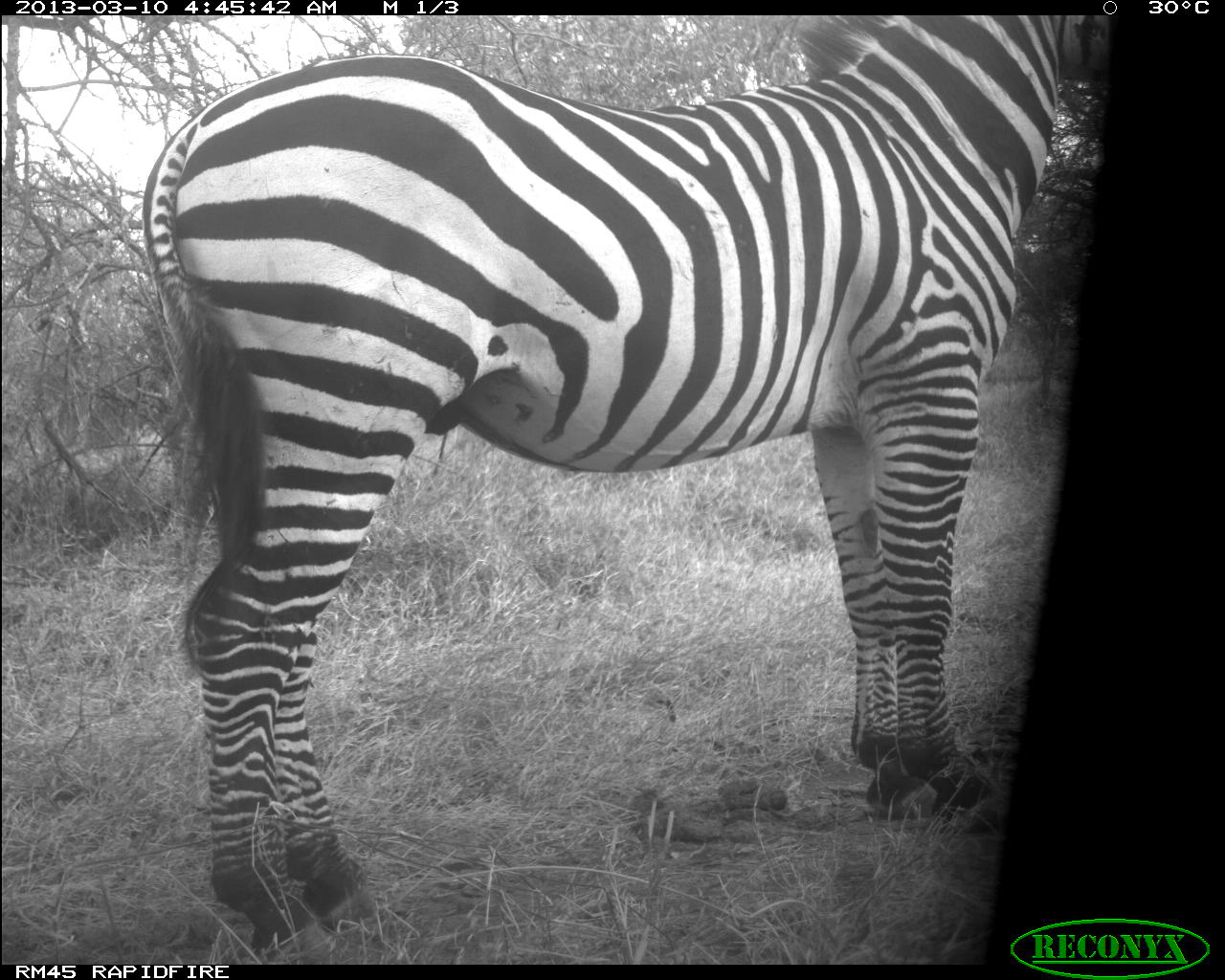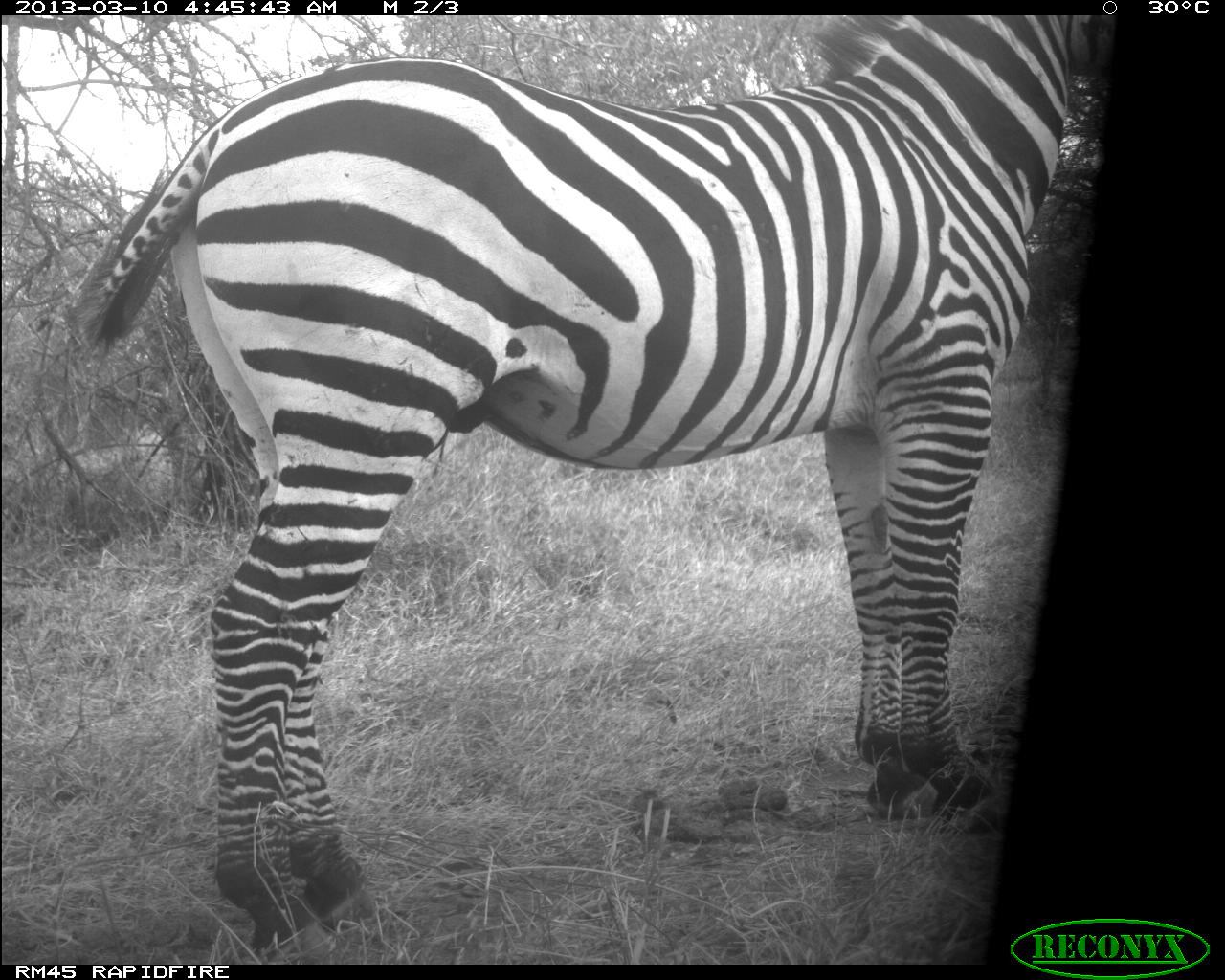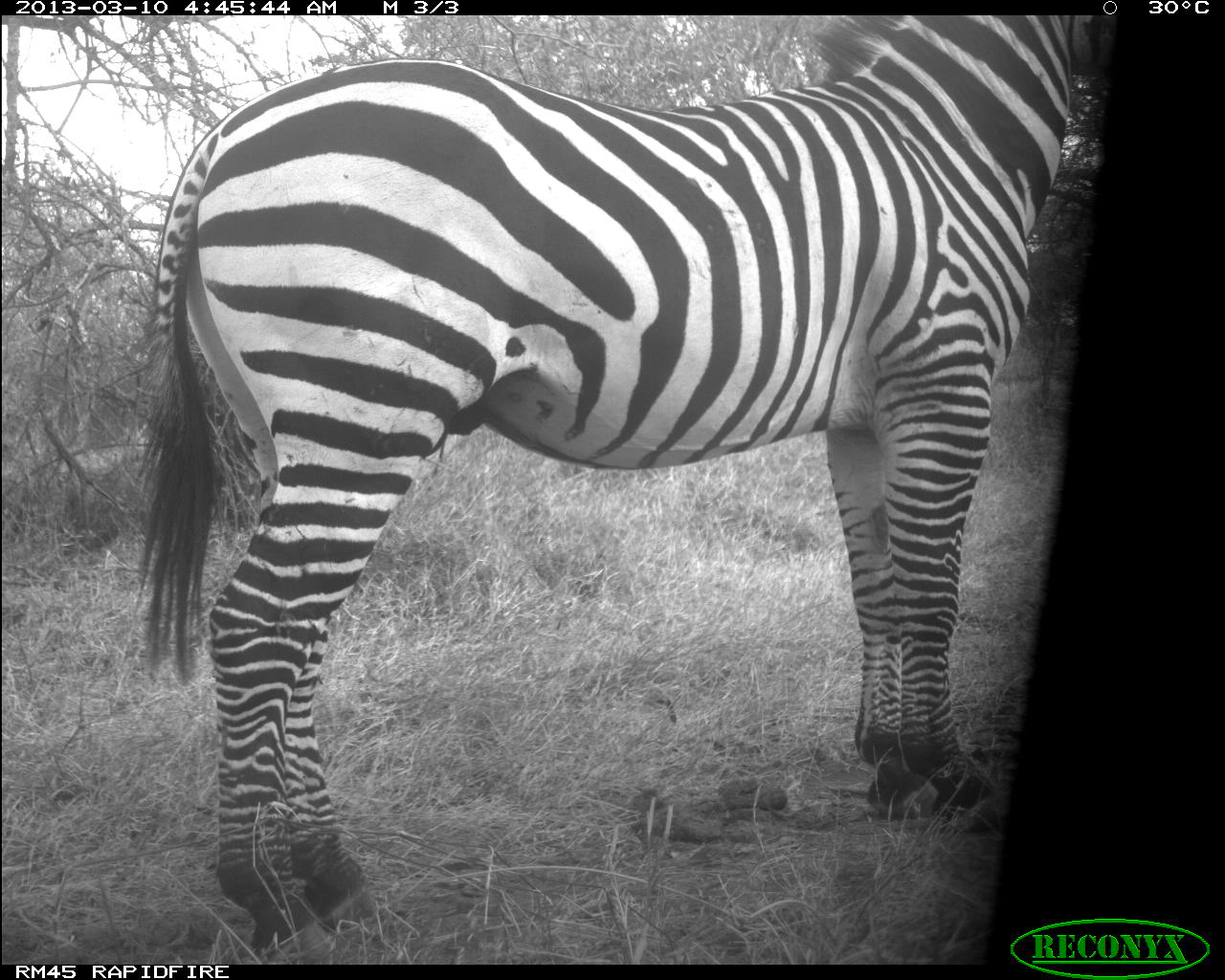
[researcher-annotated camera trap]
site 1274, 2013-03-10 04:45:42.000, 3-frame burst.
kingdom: Animalia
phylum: Chordata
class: Mammalia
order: Perissodactyla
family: Equidae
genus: Equus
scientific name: Equus quagga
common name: plains zebra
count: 1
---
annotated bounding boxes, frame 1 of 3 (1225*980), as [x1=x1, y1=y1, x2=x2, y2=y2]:
equus quagga: [x1=136, y1=15, x2=1112, y2=957]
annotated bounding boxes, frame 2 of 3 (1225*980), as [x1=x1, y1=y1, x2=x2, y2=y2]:
equus quagga: [x1=73, y1=15, x2=1090, y2=955]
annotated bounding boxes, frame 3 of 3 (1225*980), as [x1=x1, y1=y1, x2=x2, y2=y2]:
equus quagga: [x1=138, y1=15, x2=1098, y2=951]